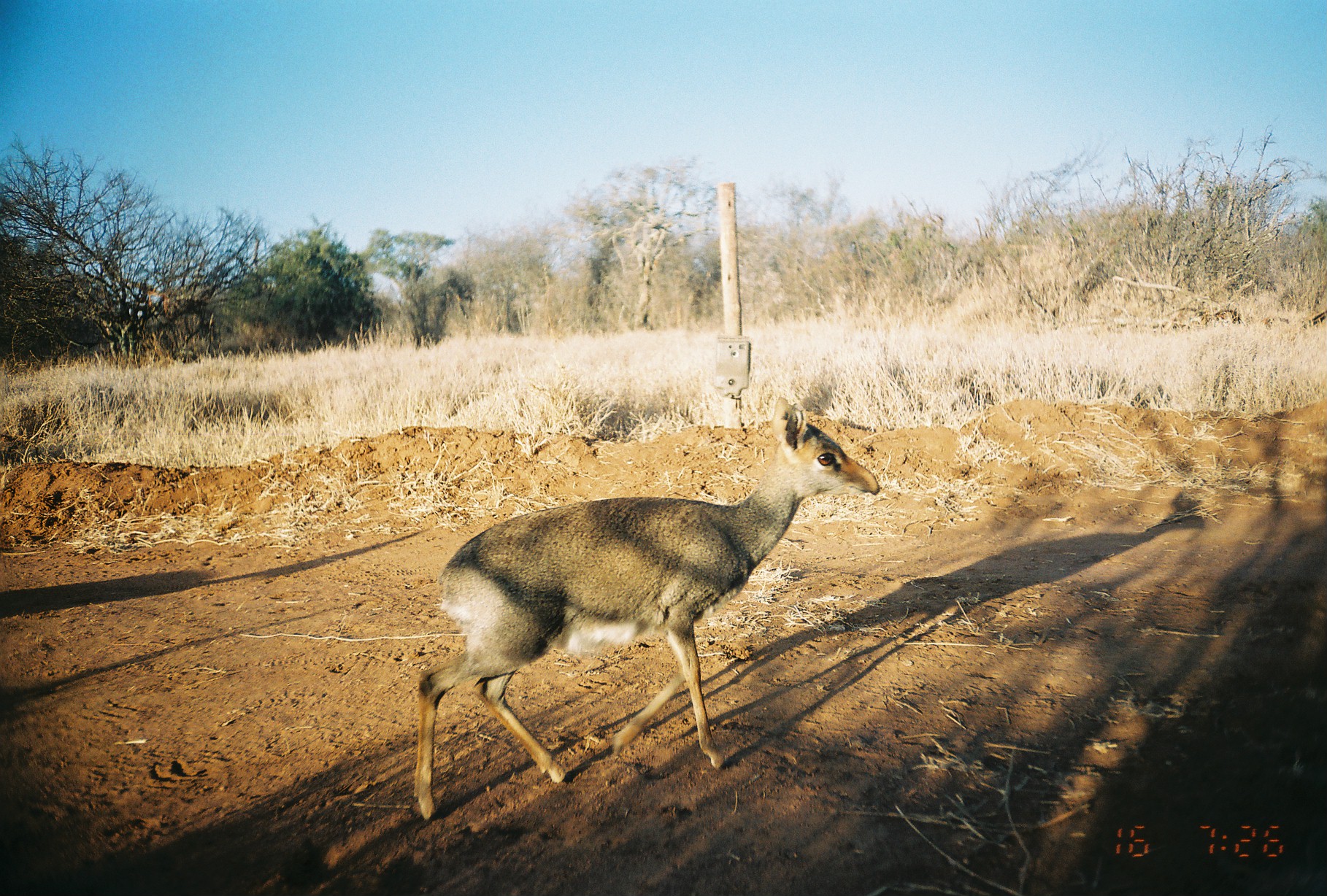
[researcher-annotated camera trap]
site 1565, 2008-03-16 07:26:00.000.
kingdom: Animalia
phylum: Chordata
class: Mammalia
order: Artiodactyla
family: Bovidae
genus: Madoqua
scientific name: Madoqua guentheri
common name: günther's dik-dik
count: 1